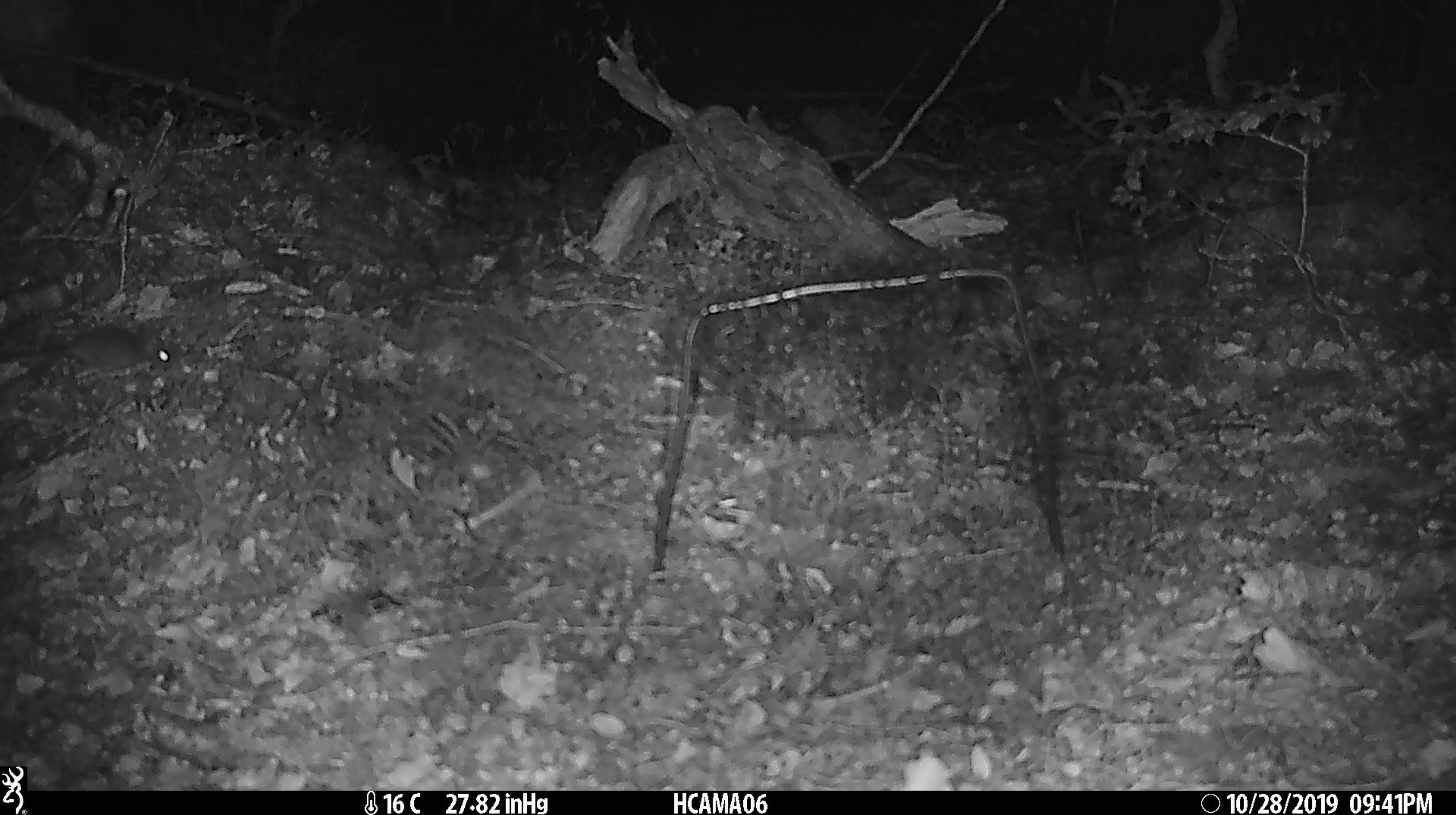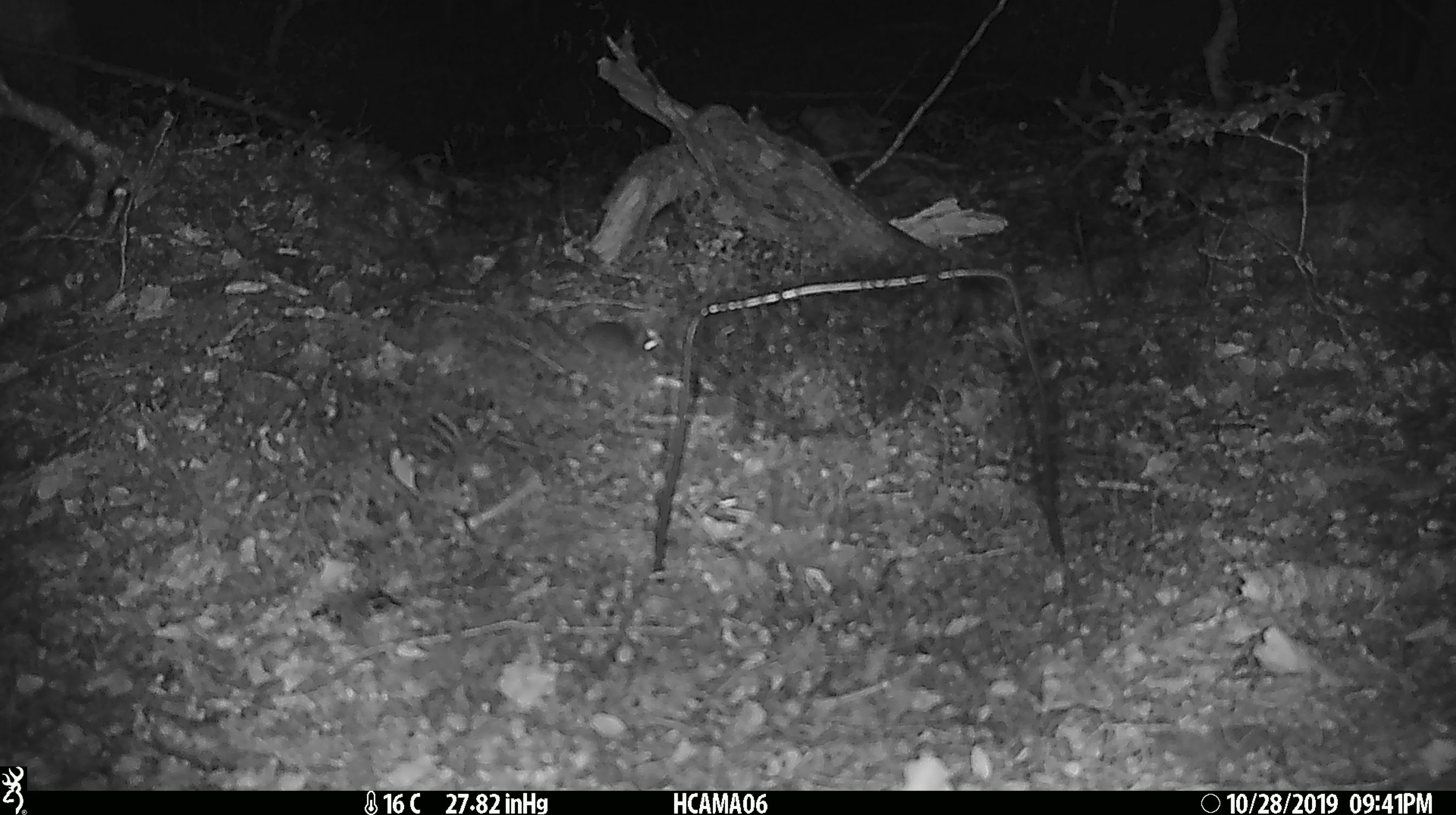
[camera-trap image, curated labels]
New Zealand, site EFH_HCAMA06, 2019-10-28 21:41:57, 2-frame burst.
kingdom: Animalia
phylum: Chordata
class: Mammalia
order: Rodentia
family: Muridae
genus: Mus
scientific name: Mus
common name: mouse